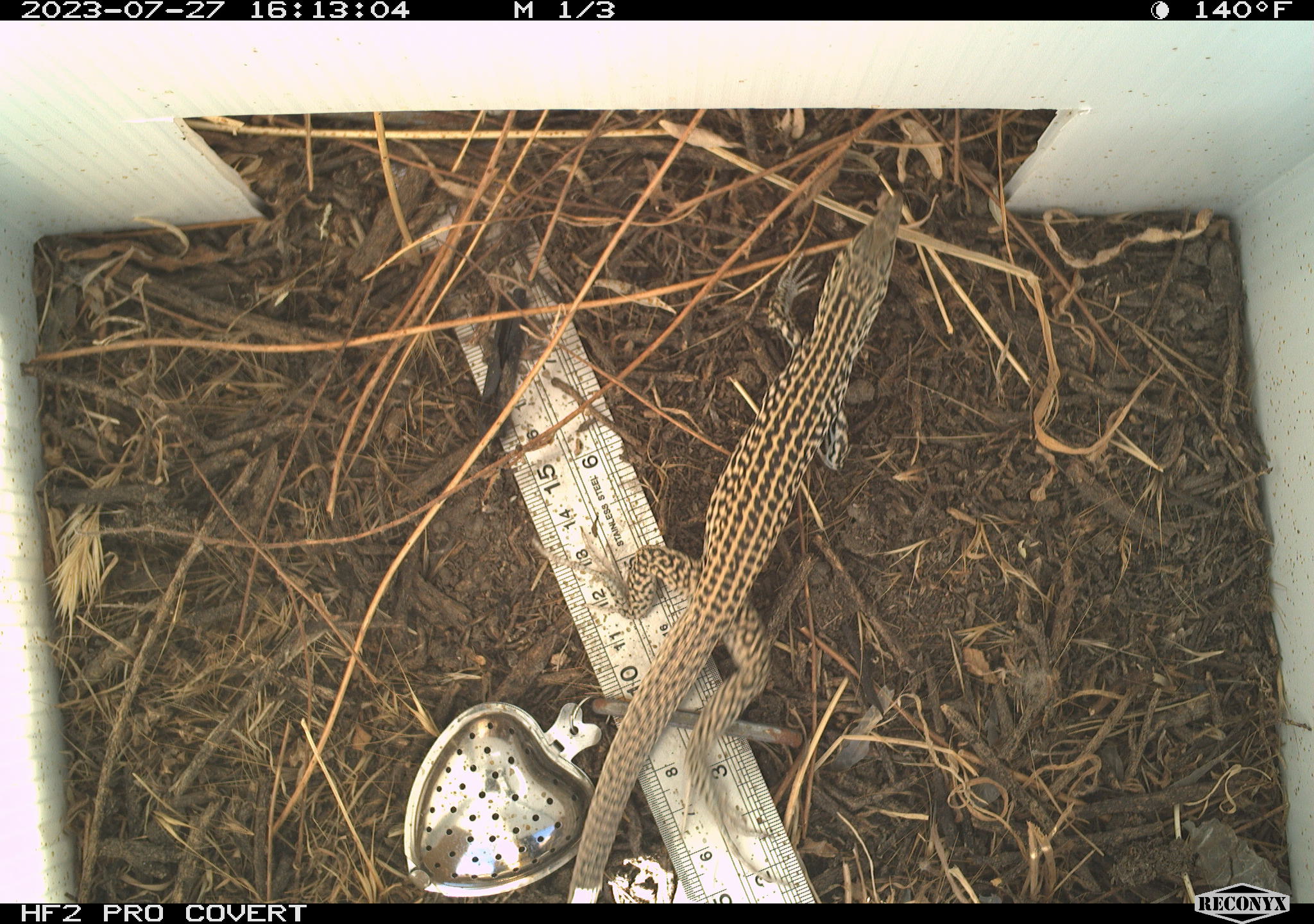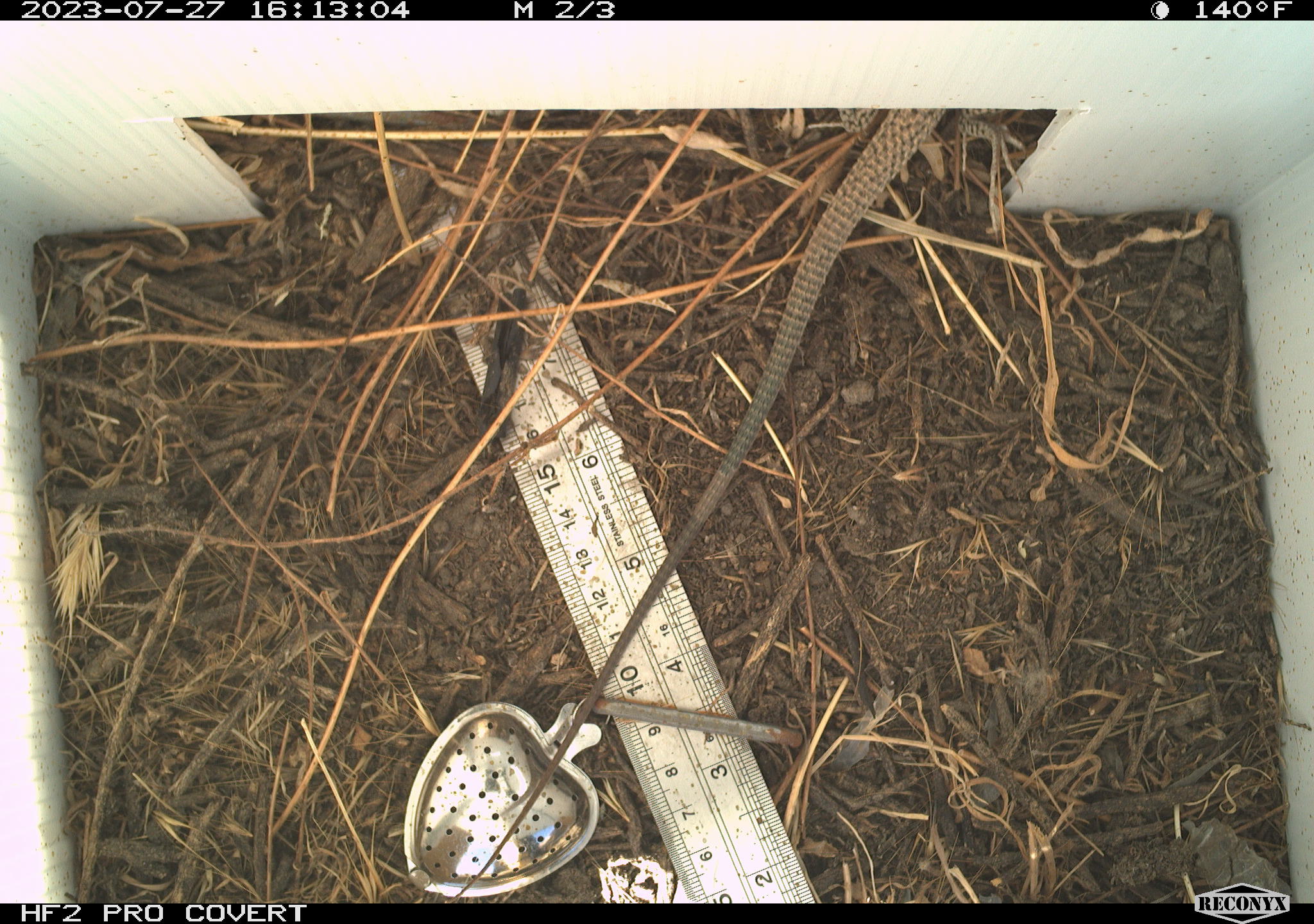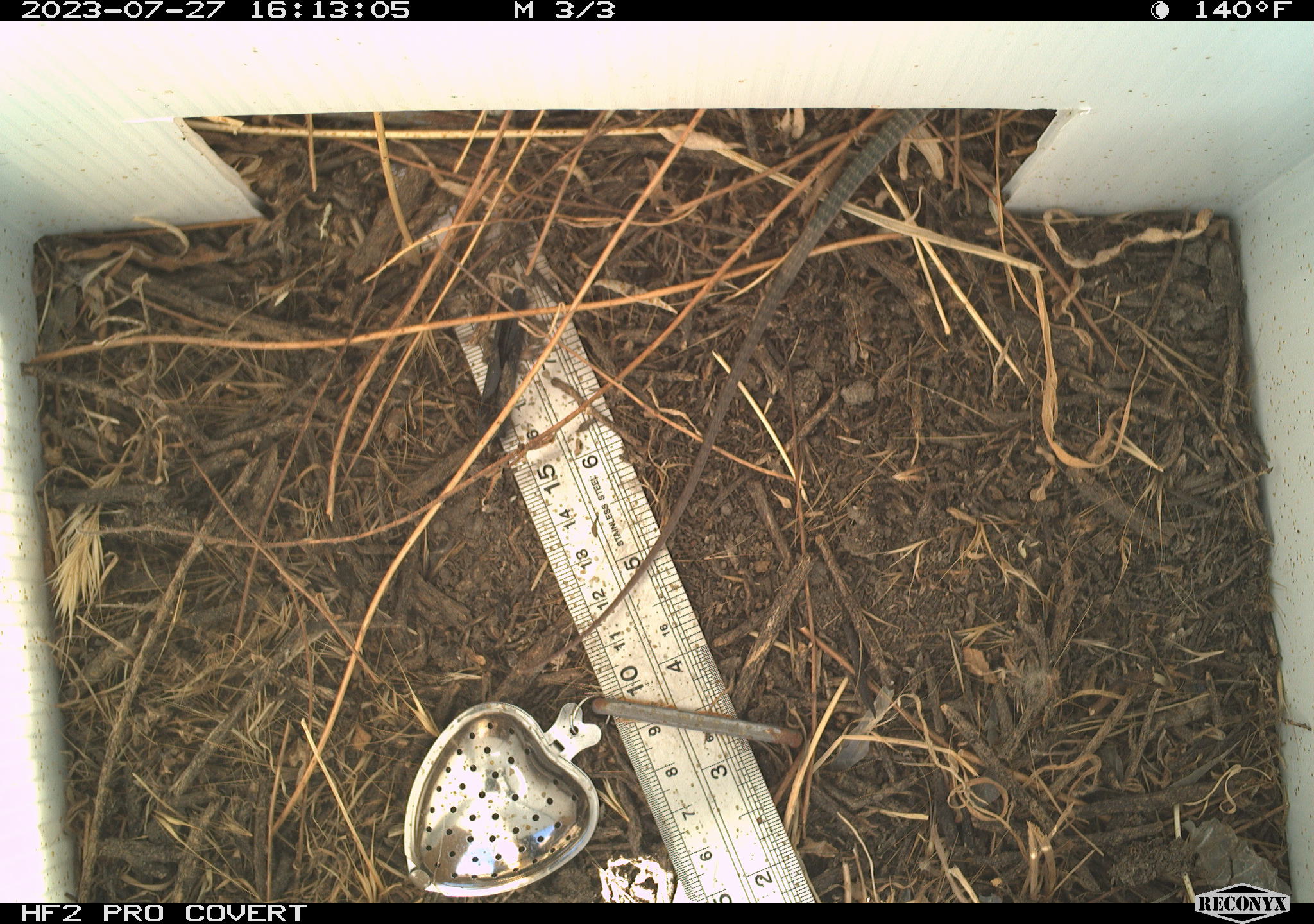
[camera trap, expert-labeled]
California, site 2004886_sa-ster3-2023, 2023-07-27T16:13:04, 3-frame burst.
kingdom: Animalia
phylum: Chordata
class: Reptilia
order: Squamata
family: Teiidae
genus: Aspidoscelis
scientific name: Aspidoscelis tigris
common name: western whiptail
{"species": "western whiptail (Aspidoscelis tigris)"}